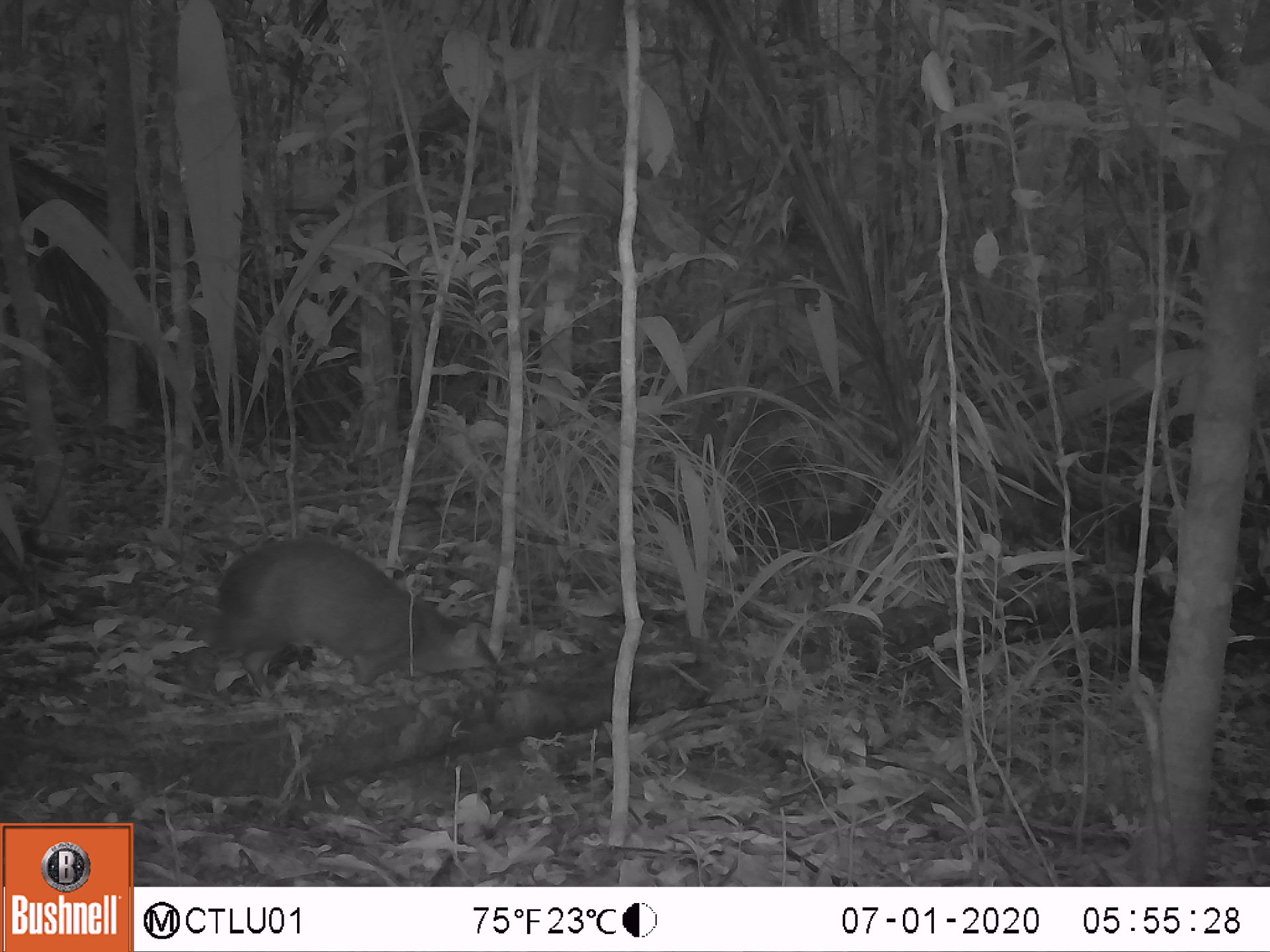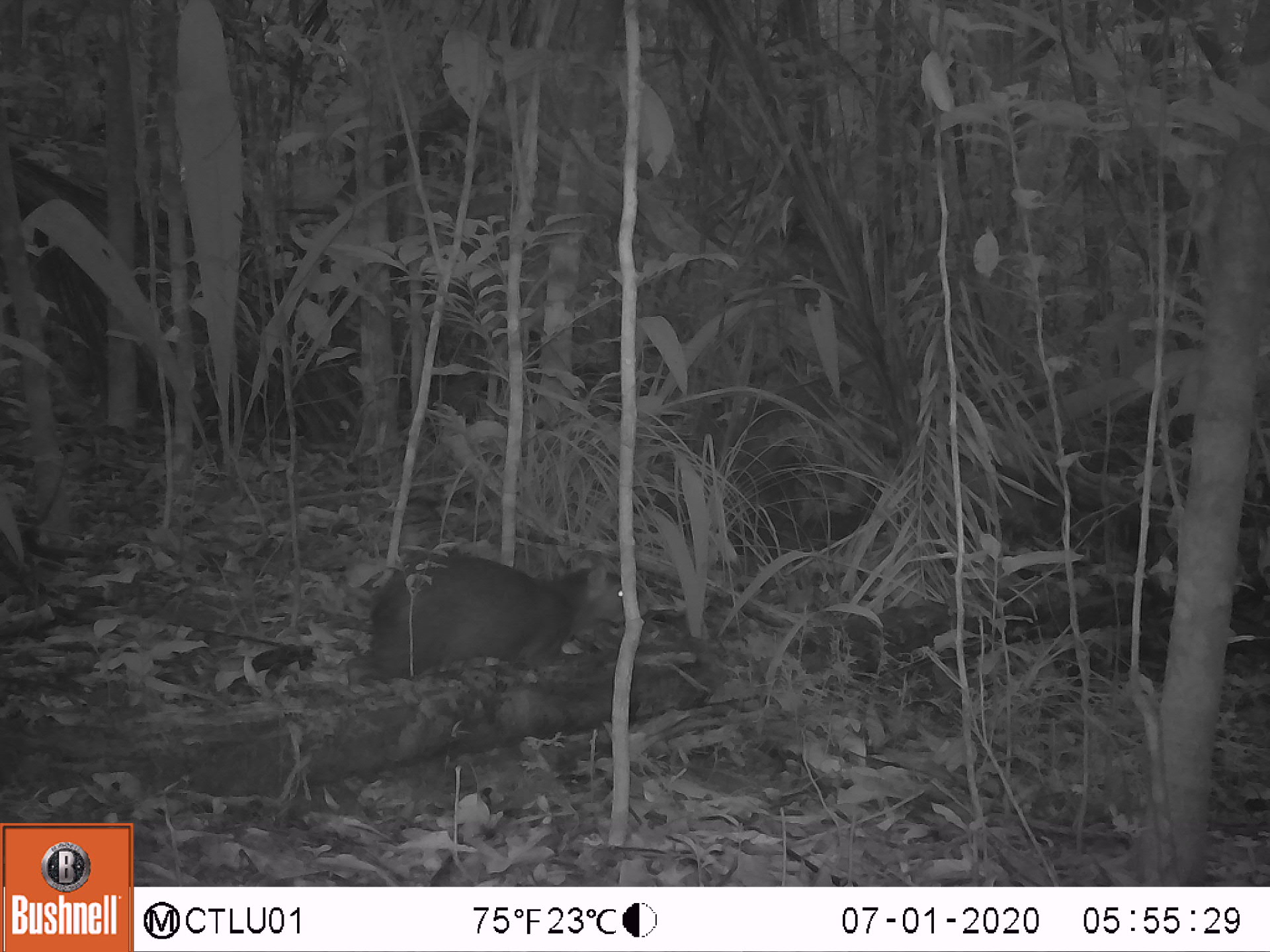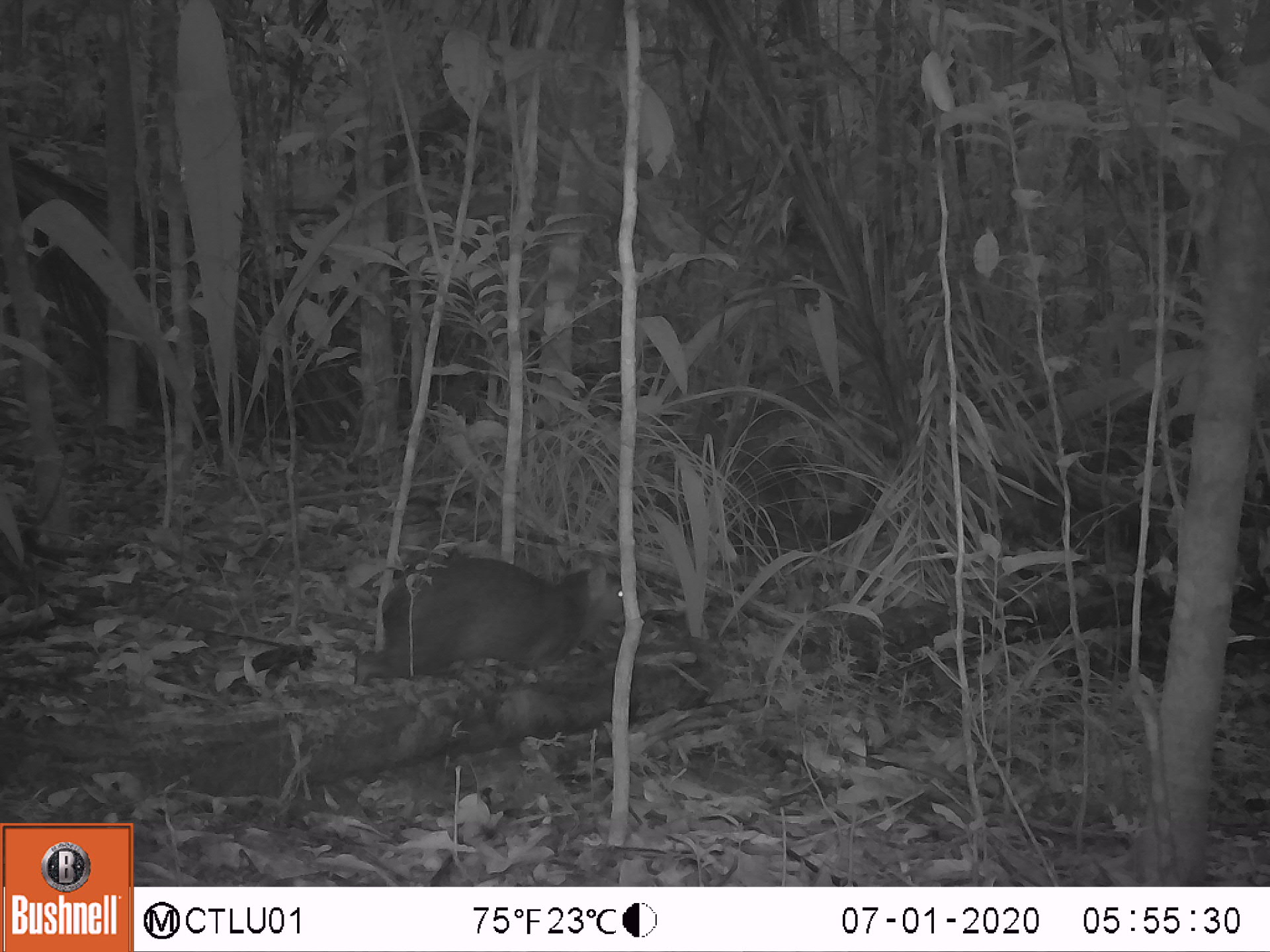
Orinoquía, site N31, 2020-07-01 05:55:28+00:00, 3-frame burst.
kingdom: Animalia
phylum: Chordata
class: Mammalia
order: Rodentia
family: Dasyproctidae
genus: Dasyprocta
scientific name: Dasyprocta fuliginosa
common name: black agouti